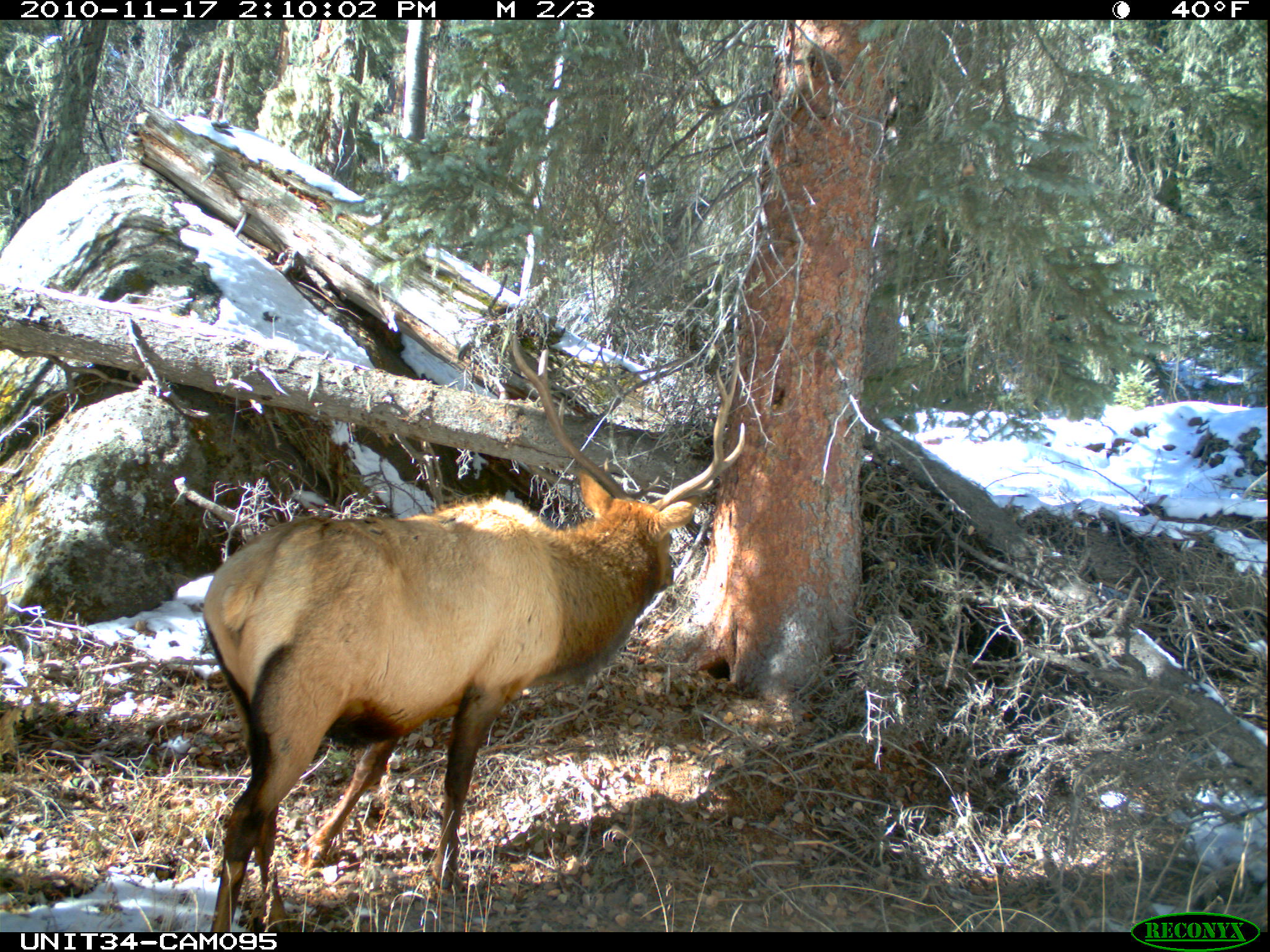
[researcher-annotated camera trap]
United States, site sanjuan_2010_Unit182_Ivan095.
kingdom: Animalia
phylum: Chordata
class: Mammalia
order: Artiodactyla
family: Cervidae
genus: Cervus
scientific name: Cervus elaphus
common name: red deer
Cervus elaphus (red deer).